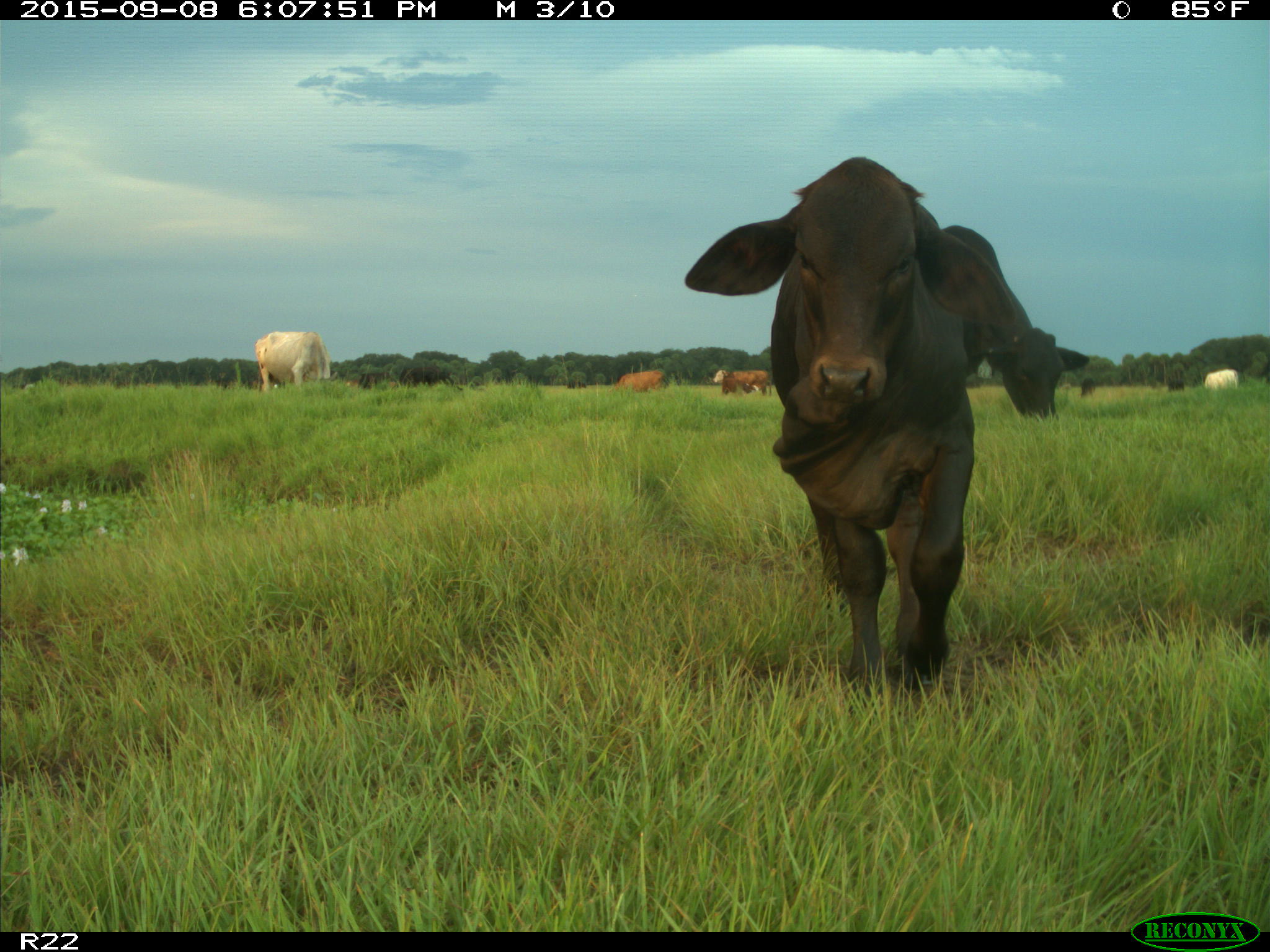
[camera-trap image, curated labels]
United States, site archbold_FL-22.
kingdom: Animalia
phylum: Chordata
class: Mammalia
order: Artiodactyla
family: Bovidae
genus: Bos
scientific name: Bos taurus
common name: domestic cow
Bos taurus (domestic cow).